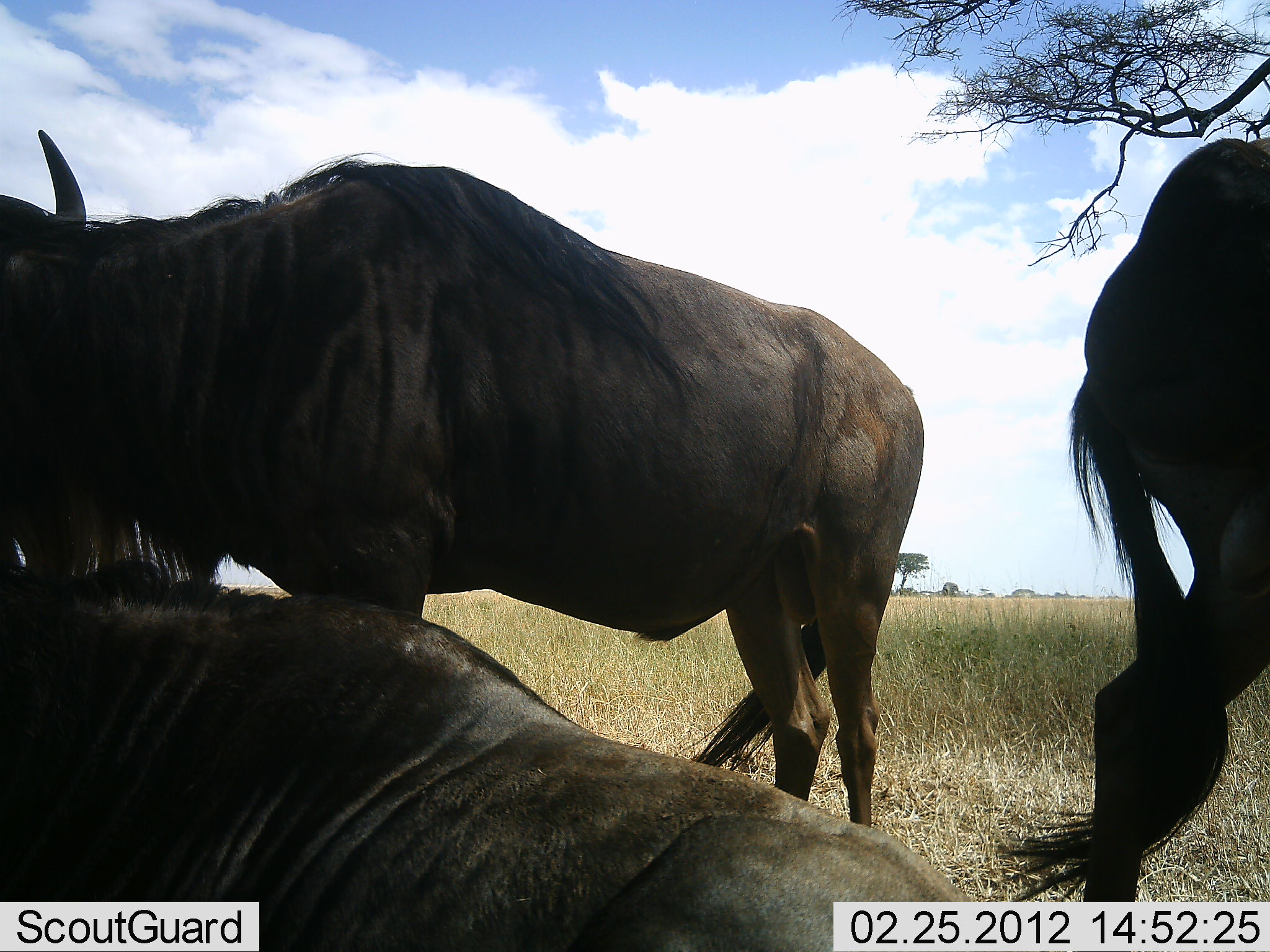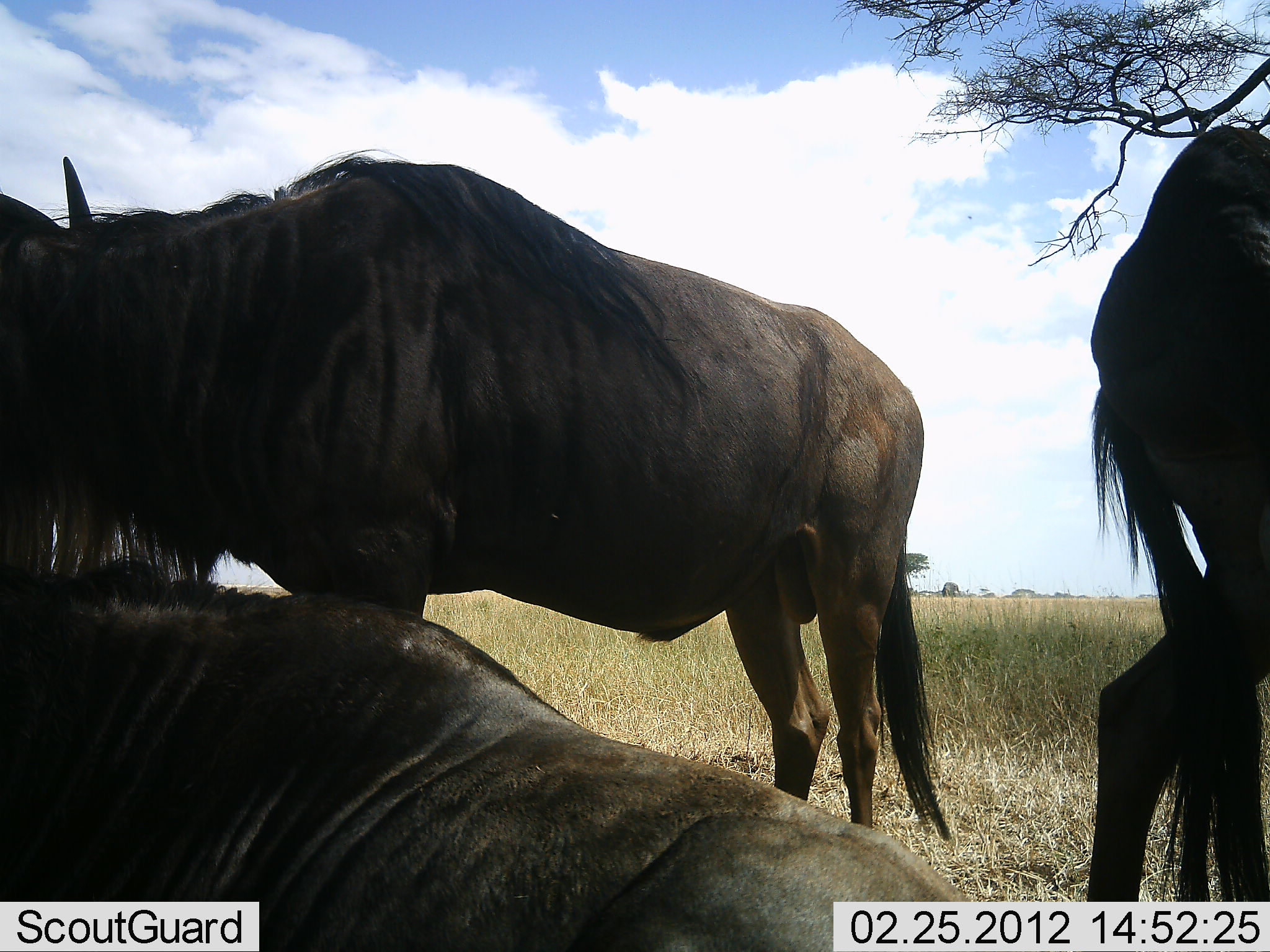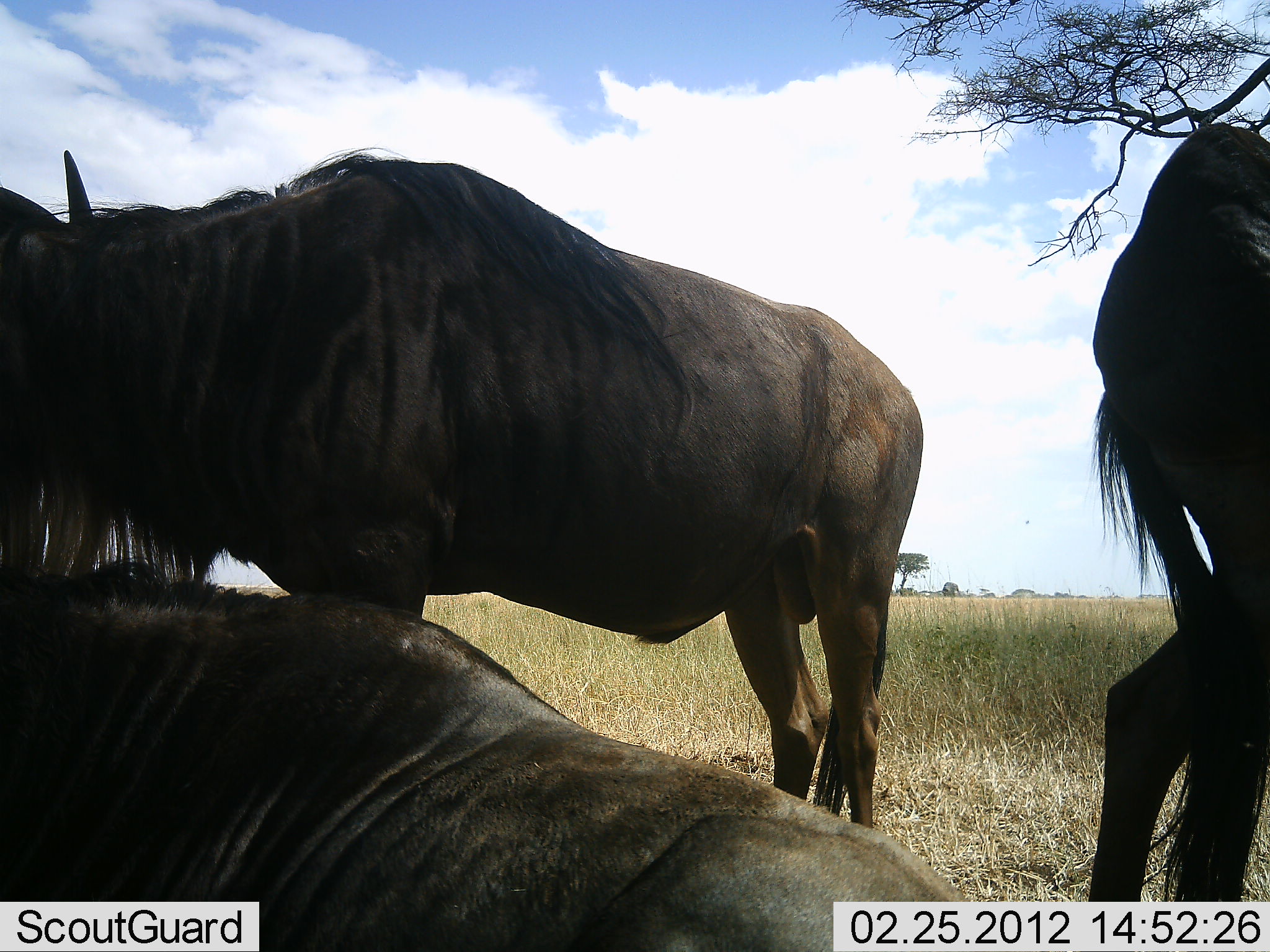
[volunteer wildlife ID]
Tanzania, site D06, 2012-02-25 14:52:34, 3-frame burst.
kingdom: Animalia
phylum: Chordata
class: Mammalia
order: Artiodactyla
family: Bovidae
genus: Connochaetes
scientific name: Connochaetes taurinus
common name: blue wildebeest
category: wildebeest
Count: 3.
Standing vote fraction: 100%.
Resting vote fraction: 92%.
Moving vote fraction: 0%.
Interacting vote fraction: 0%.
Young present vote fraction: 0%.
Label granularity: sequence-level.